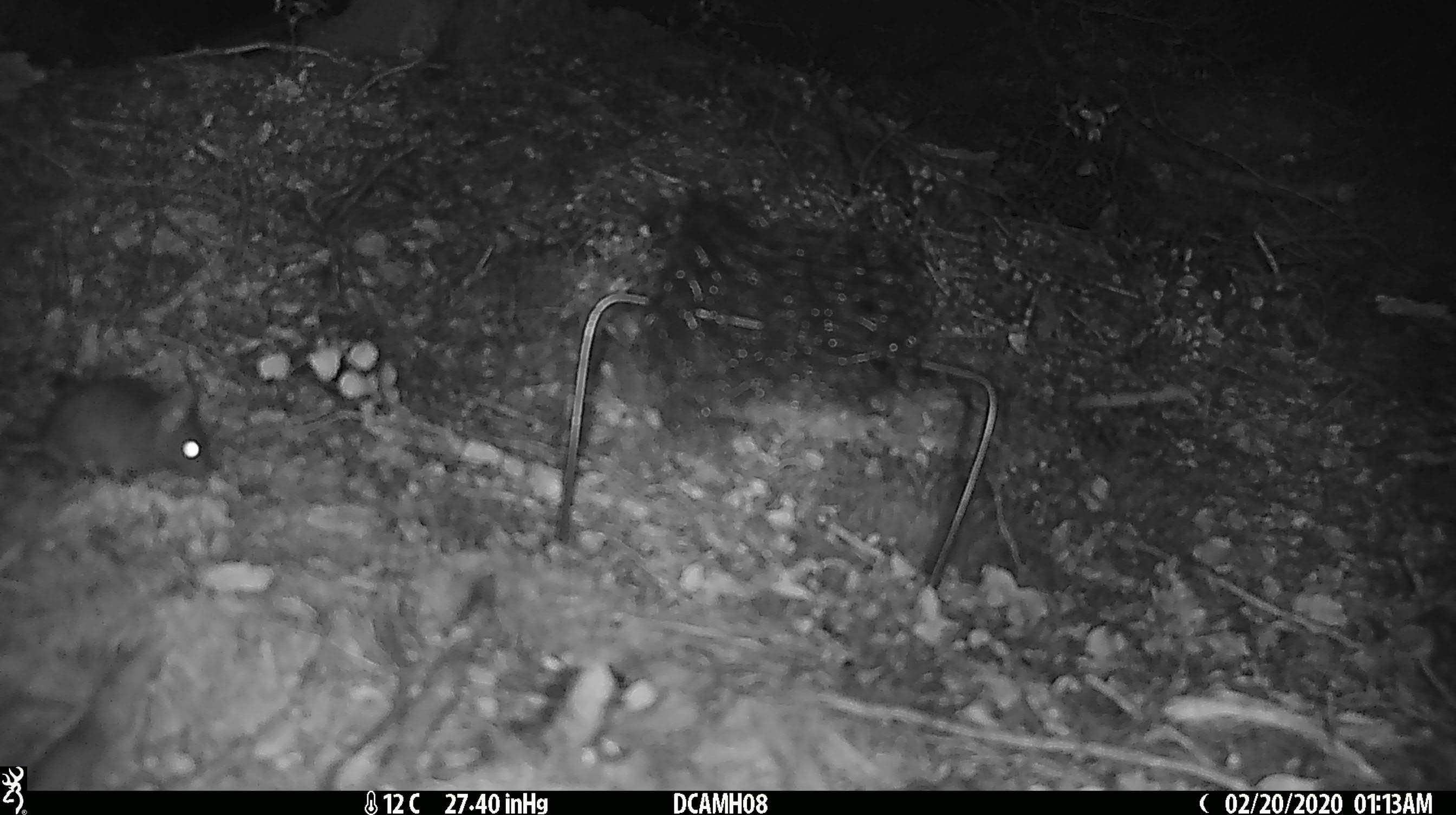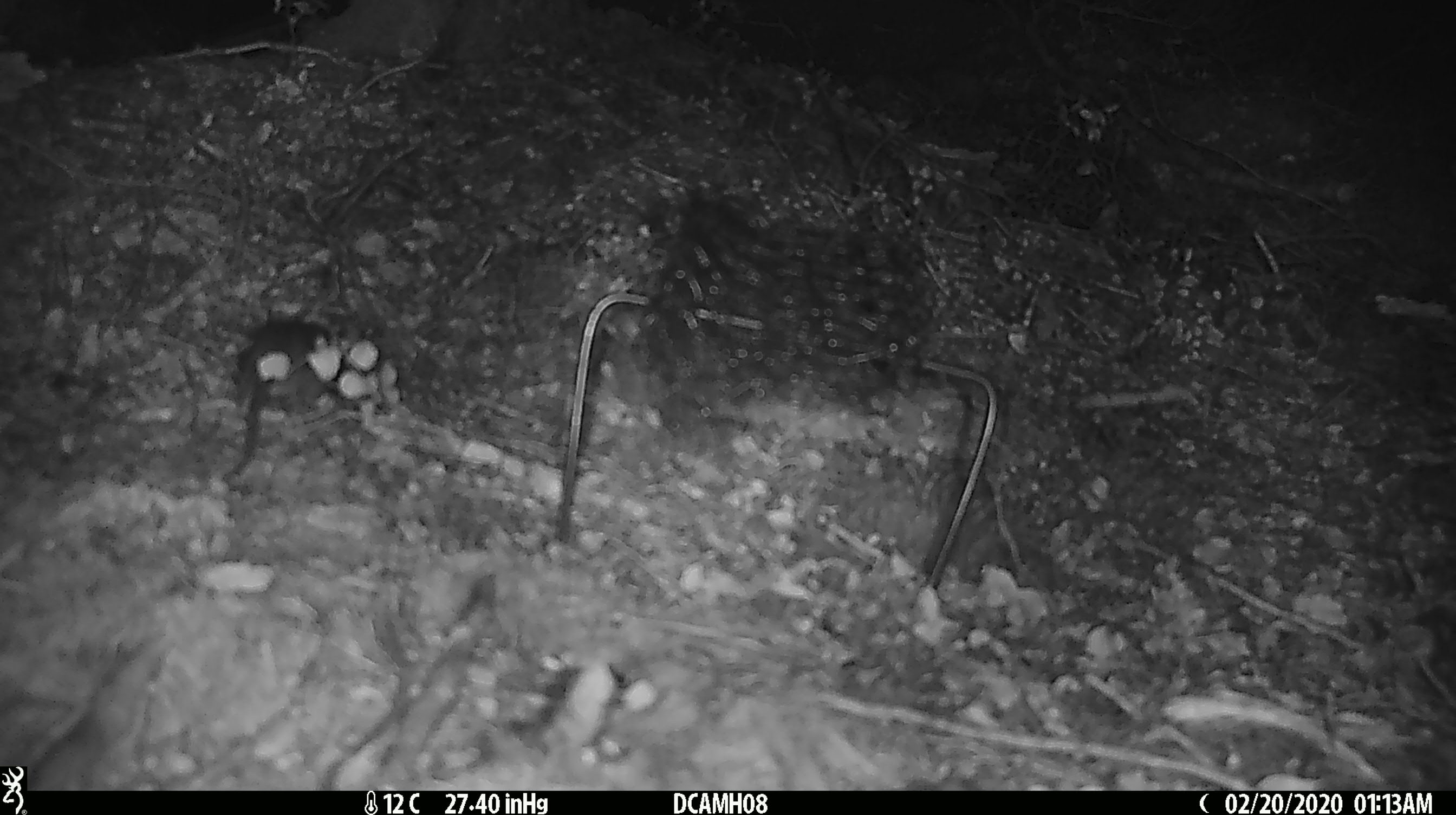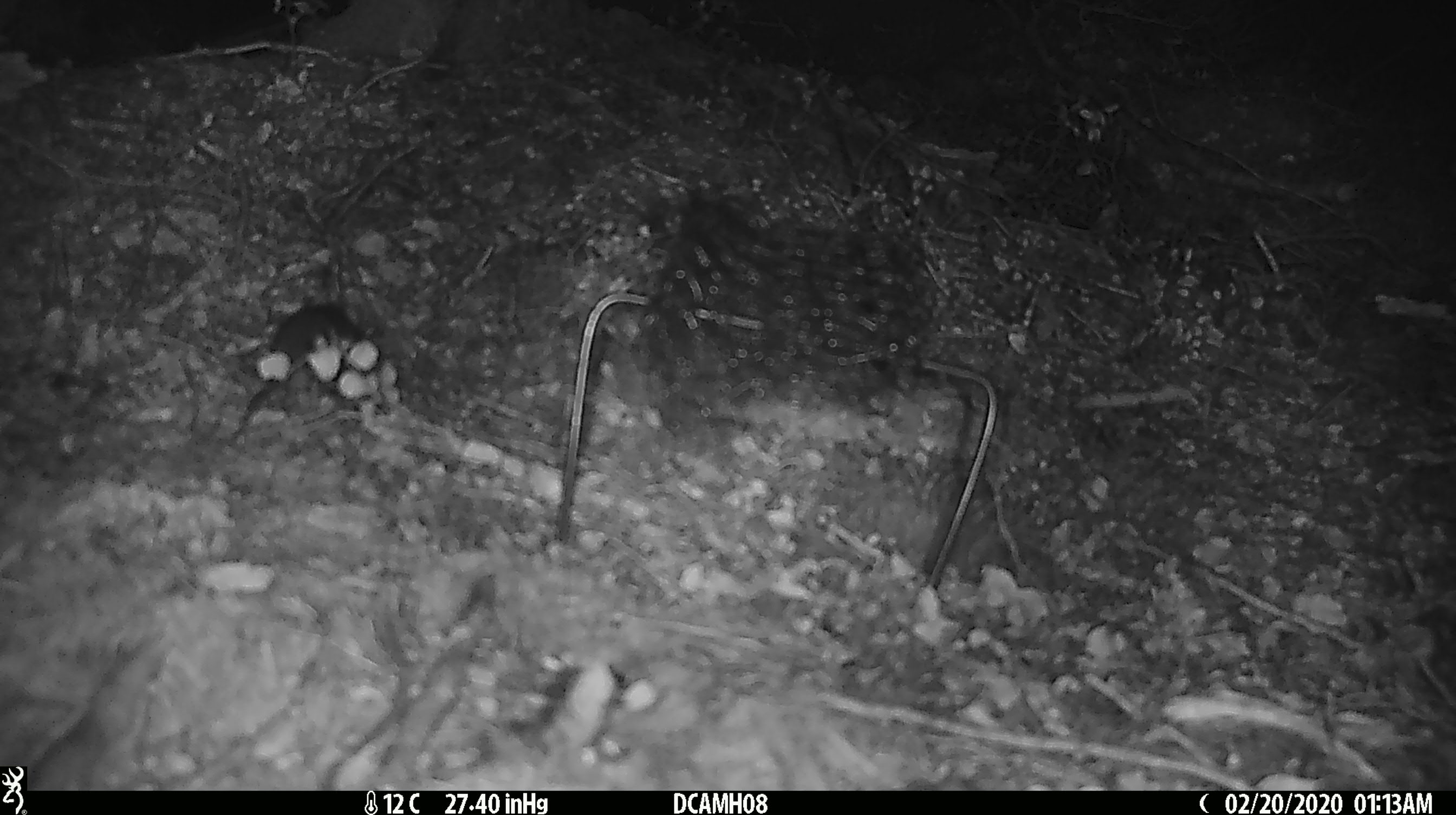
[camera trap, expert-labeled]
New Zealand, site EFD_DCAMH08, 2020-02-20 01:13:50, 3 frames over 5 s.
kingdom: Animalia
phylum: Chordata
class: Mammalia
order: Rodentia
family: Muridae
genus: Mus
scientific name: Mus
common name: mouse